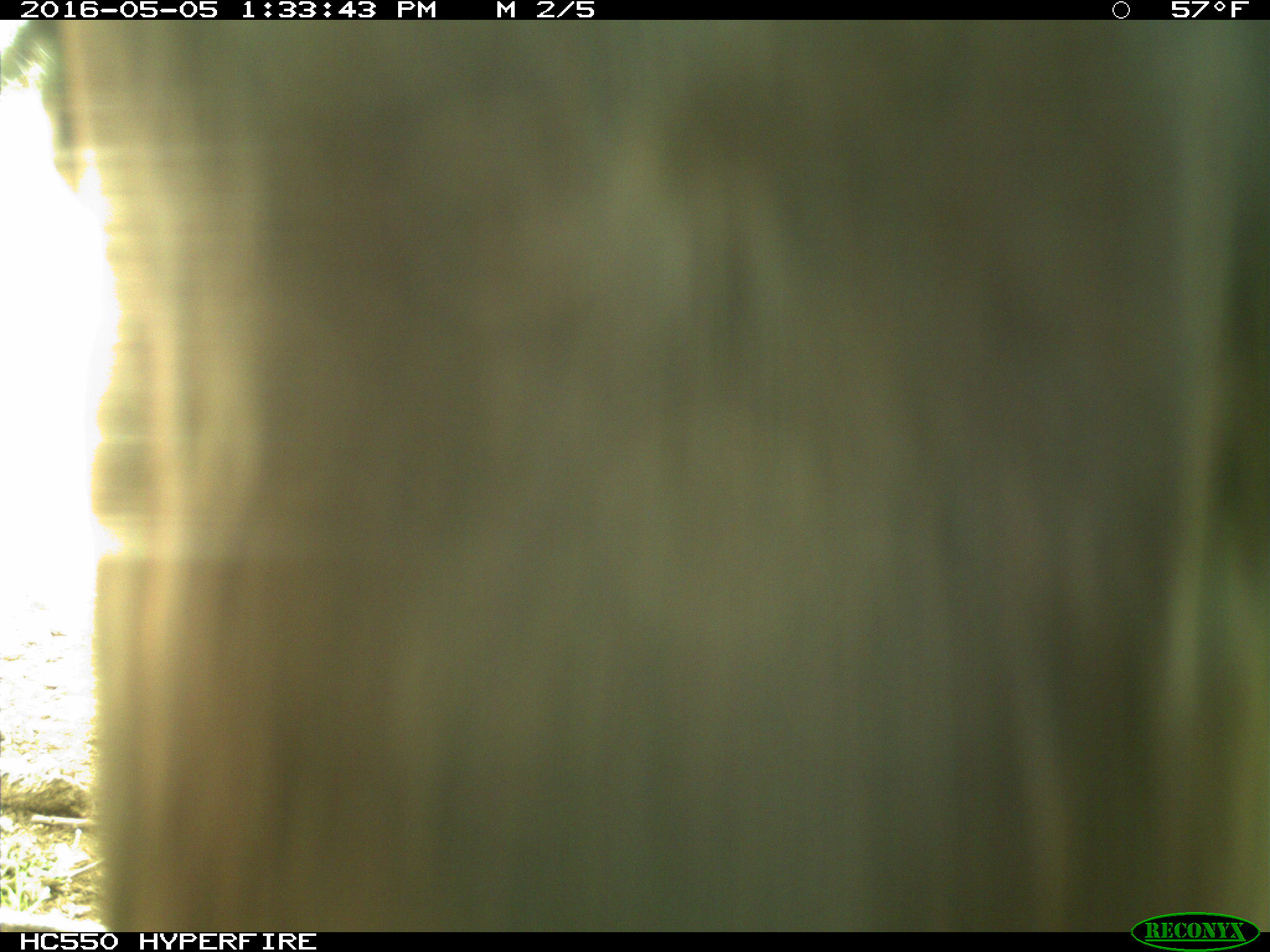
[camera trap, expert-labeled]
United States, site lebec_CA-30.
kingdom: Animalia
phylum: Chordata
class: Mammalia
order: Artiodactyla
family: Bovidae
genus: Bos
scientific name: Bos taurus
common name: domestic cow